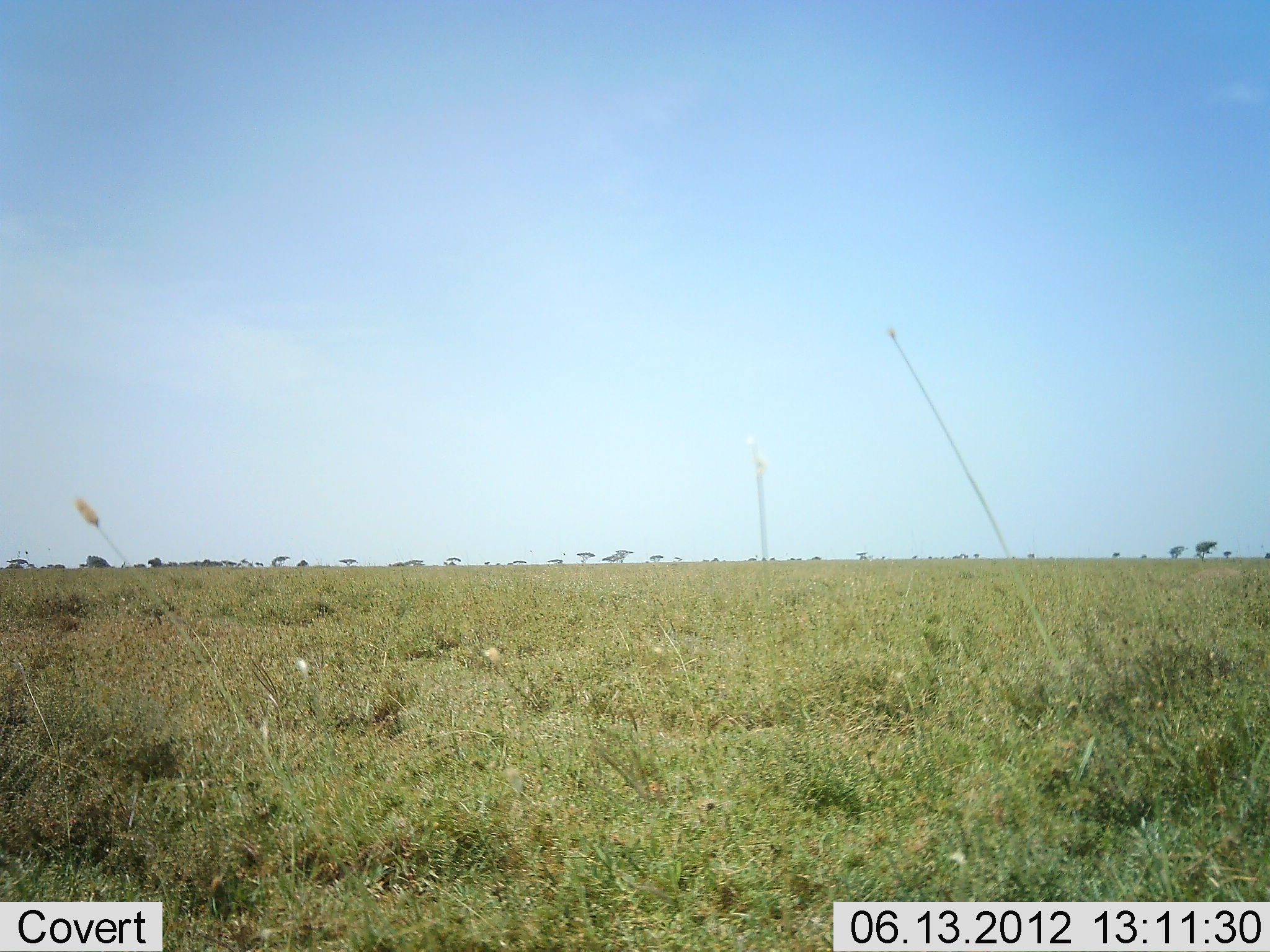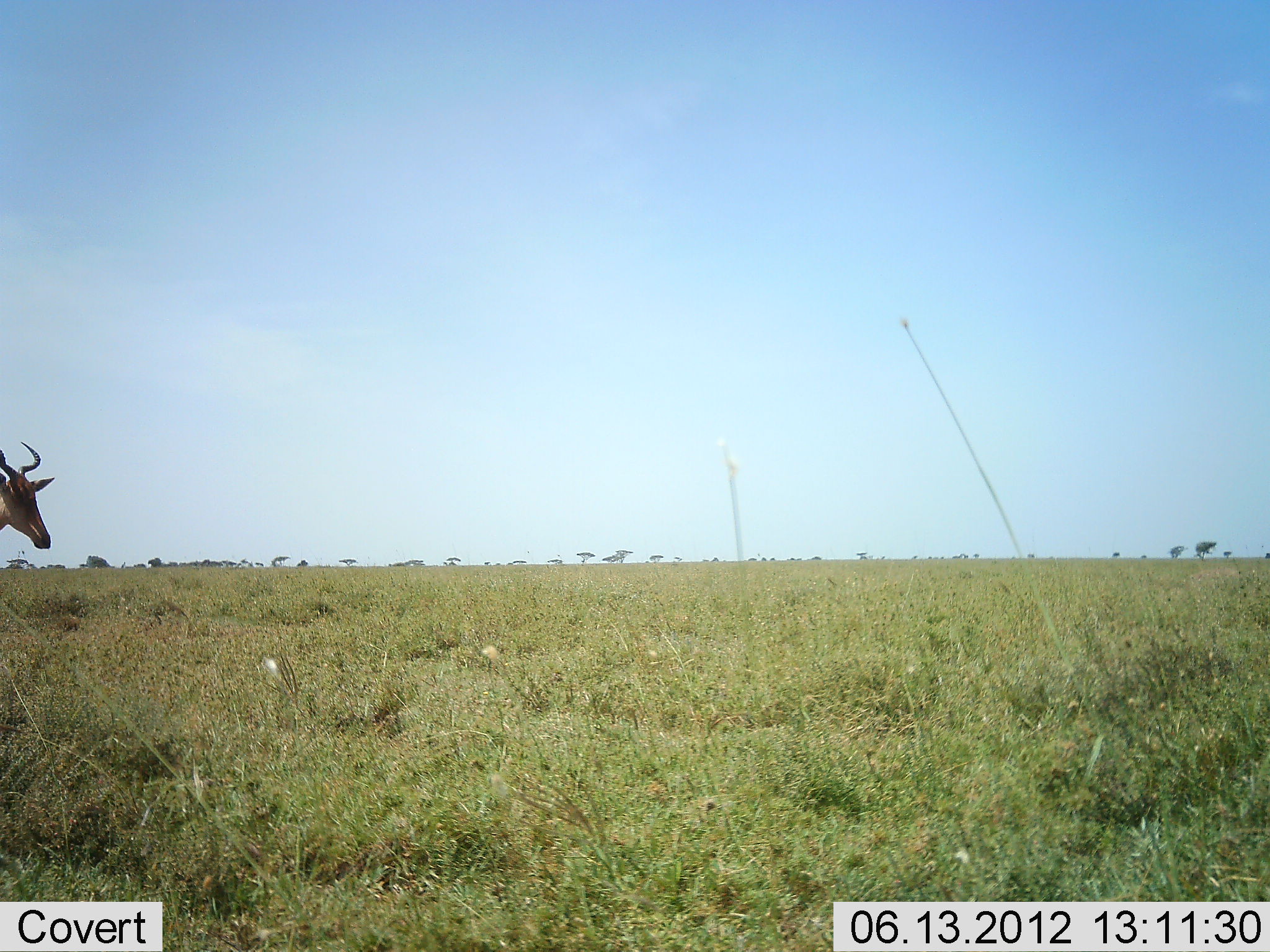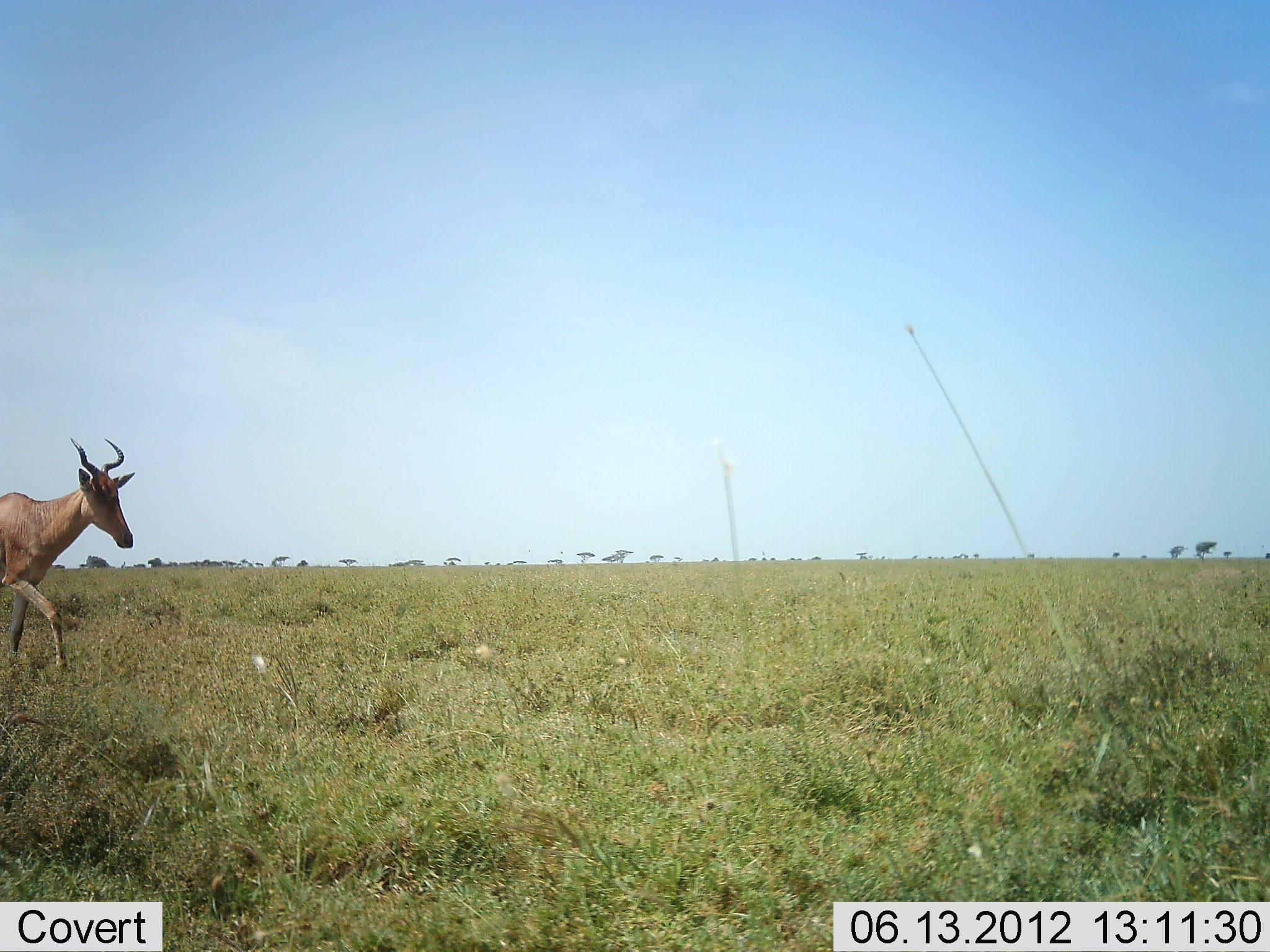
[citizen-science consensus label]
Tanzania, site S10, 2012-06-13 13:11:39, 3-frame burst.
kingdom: Animalia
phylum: Chordata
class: Mammalia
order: Artiodactyla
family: Bovidae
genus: Alcelaphus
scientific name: Alcelaphus buselaphus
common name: hartebeest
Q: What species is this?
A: Hartebeest (Alcelaphus buselaphus).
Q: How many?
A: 1.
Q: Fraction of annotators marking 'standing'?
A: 10%.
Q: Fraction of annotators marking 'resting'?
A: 0%.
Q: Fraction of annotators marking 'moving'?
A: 90%.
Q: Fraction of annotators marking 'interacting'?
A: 0%.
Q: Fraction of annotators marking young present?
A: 0%.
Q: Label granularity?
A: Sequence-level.